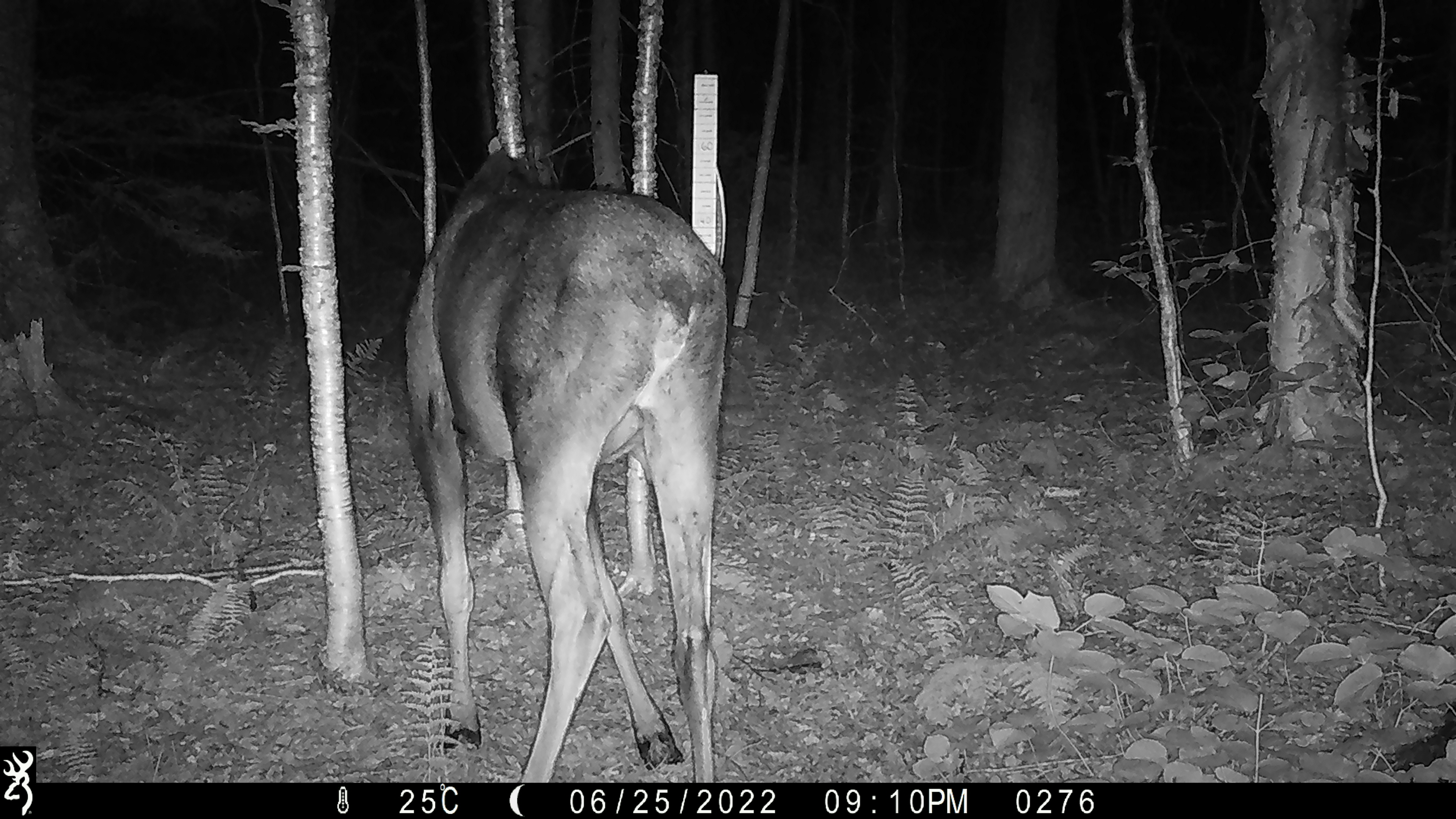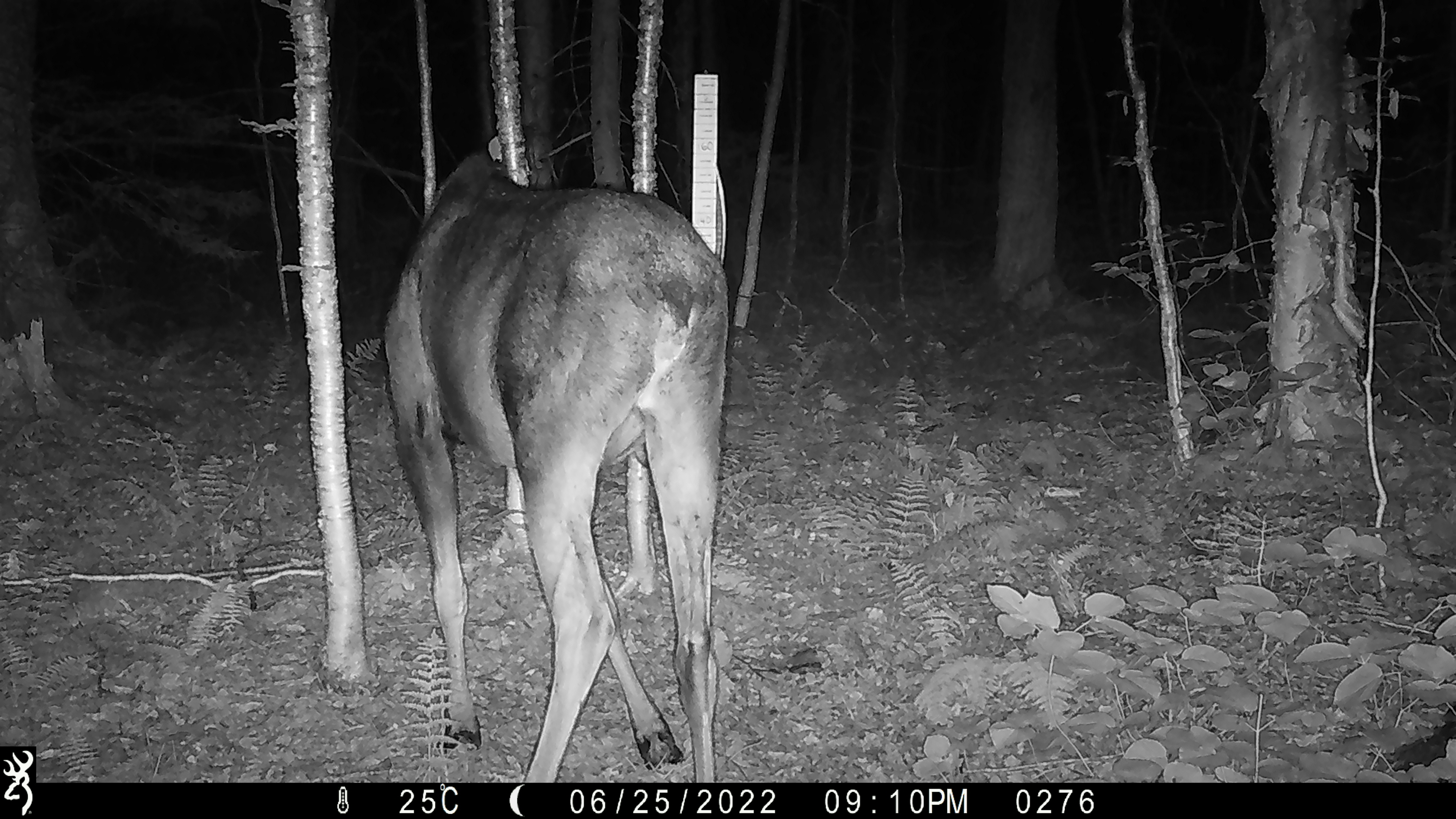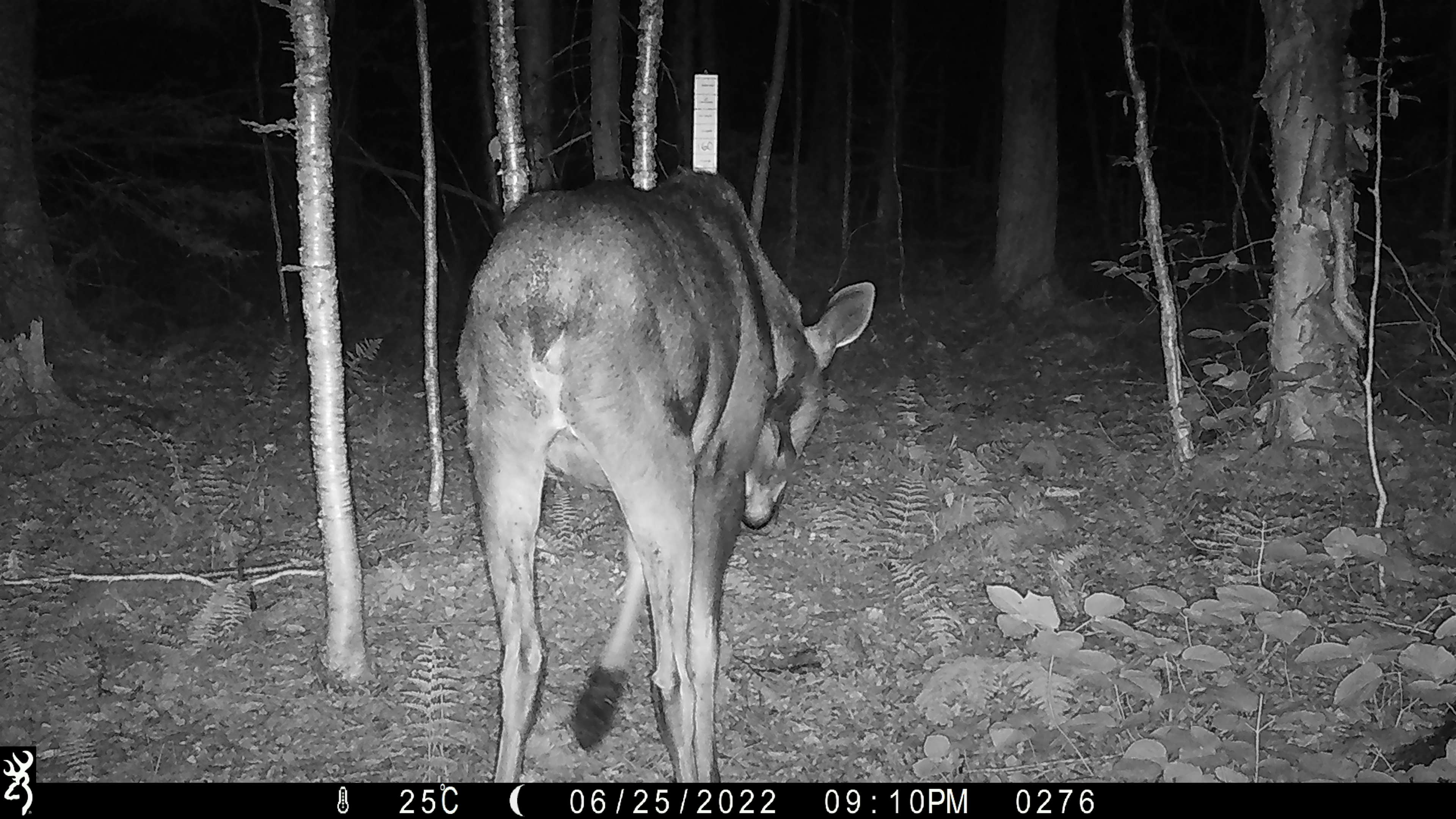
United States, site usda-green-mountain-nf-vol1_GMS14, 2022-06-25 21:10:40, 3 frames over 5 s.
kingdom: Animalia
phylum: Chordata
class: Mammalia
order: Artiodactyla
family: Cervidae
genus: Alces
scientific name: Alces alces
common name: moose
Moose (Alces alces).